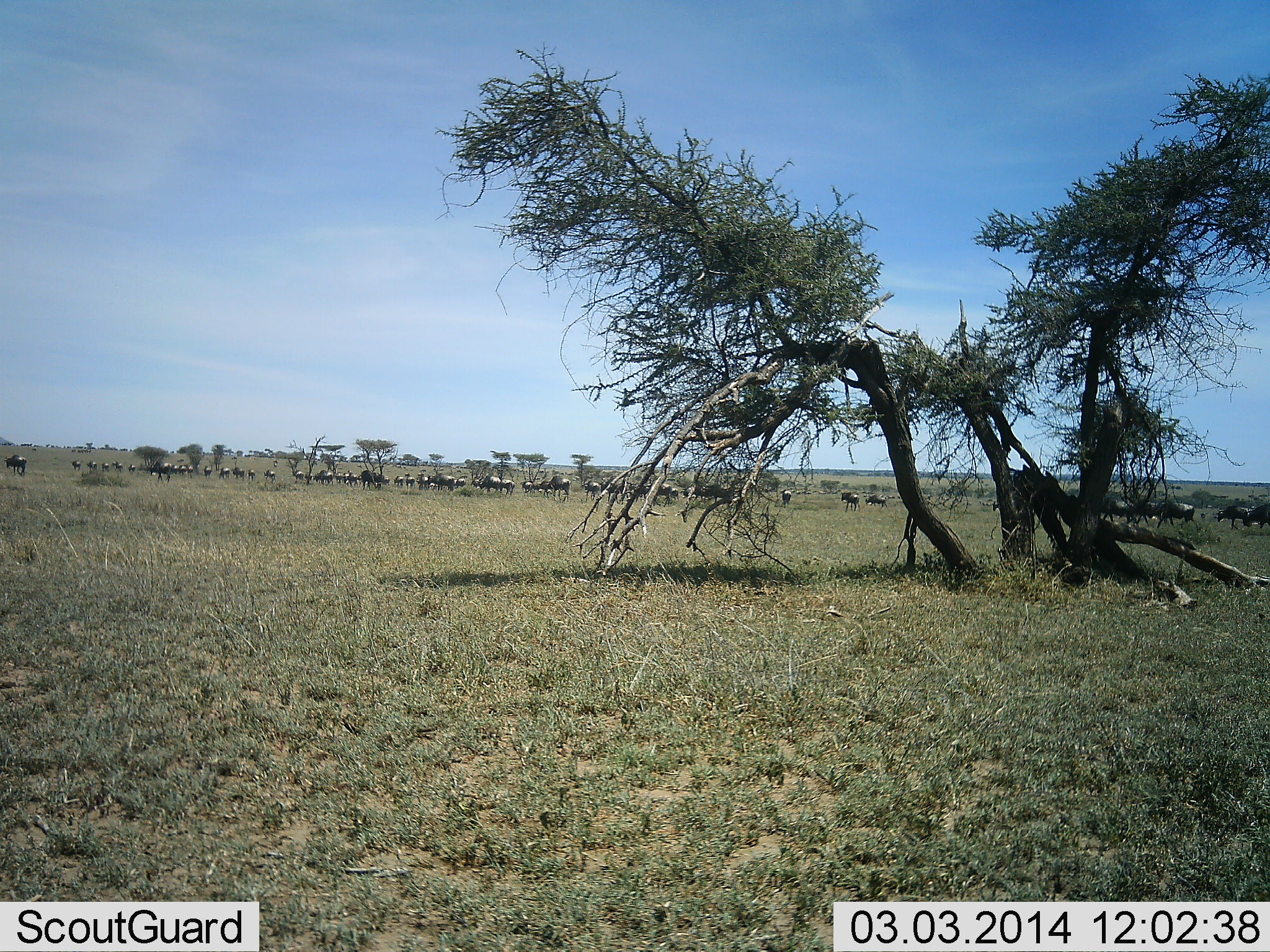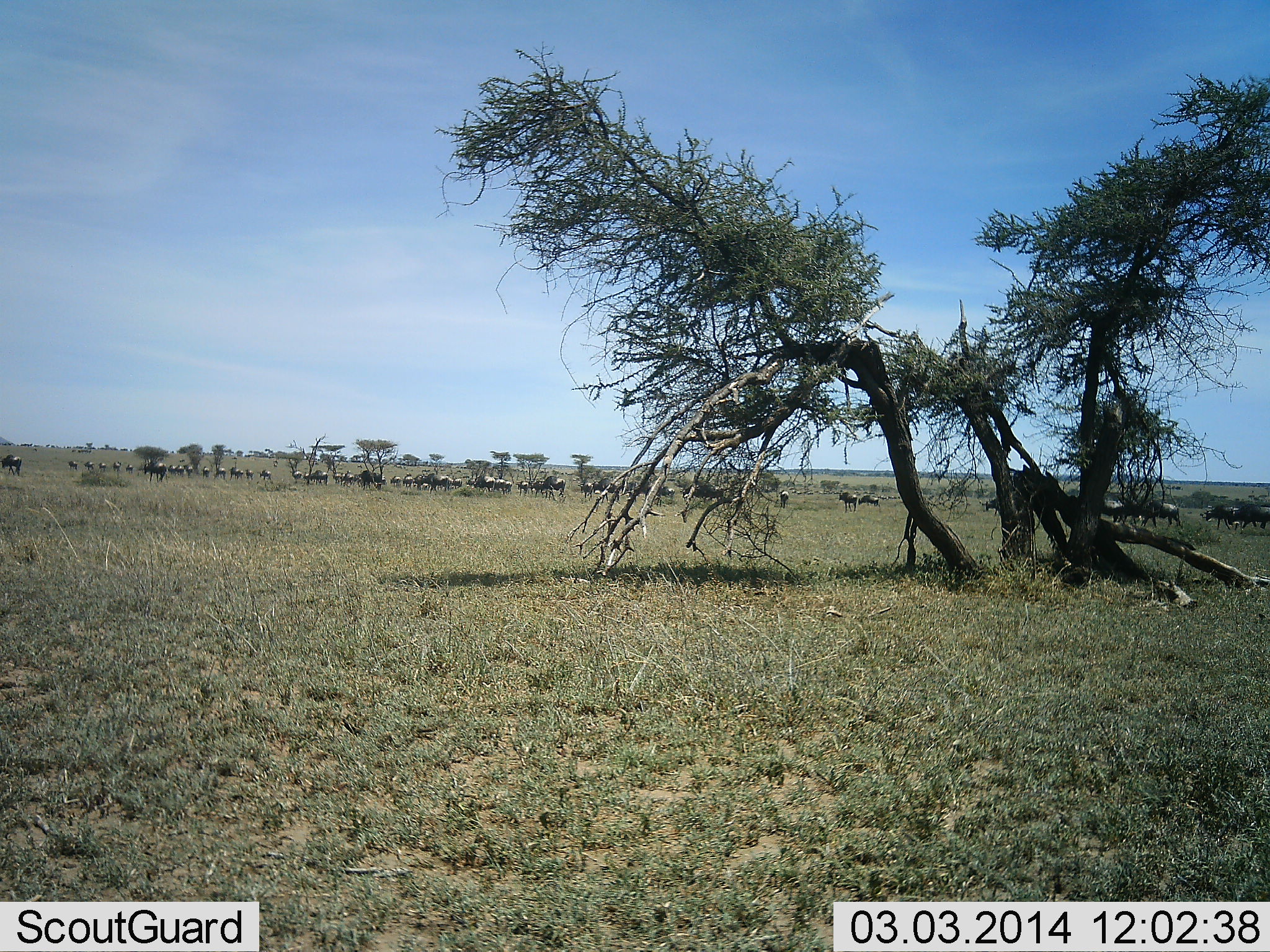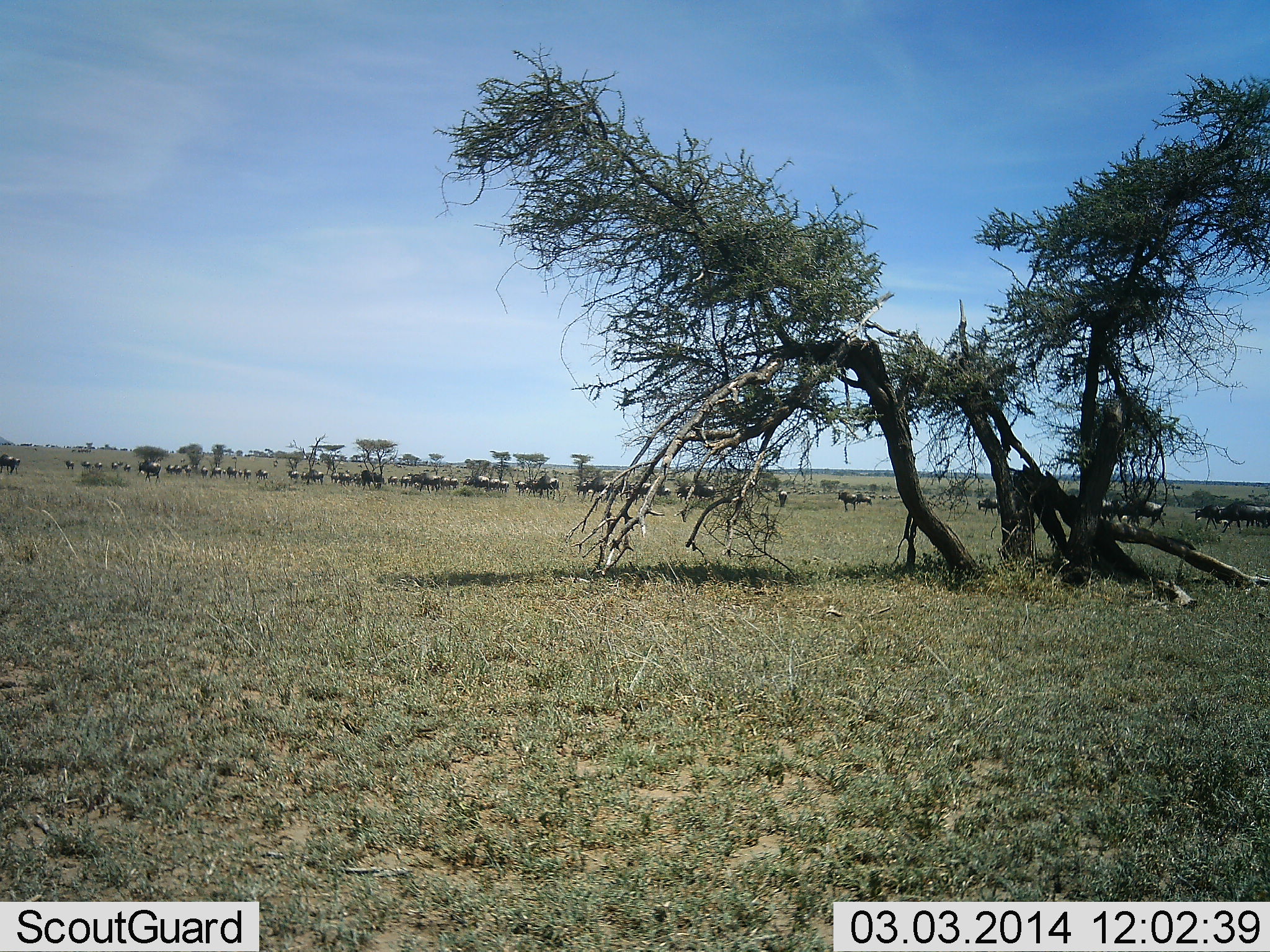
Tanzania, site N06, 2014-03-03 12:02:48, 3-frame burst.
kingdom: Animalia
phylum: Chordata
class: Mammalia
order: Artiodactyla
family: Bovidae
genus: Connochaetes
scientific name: Connochaetes taurinus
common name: blue wildebeest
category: wildebeest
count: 11-50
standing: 20%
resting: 0%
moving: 90%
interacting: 0%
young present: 0%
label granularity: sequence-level